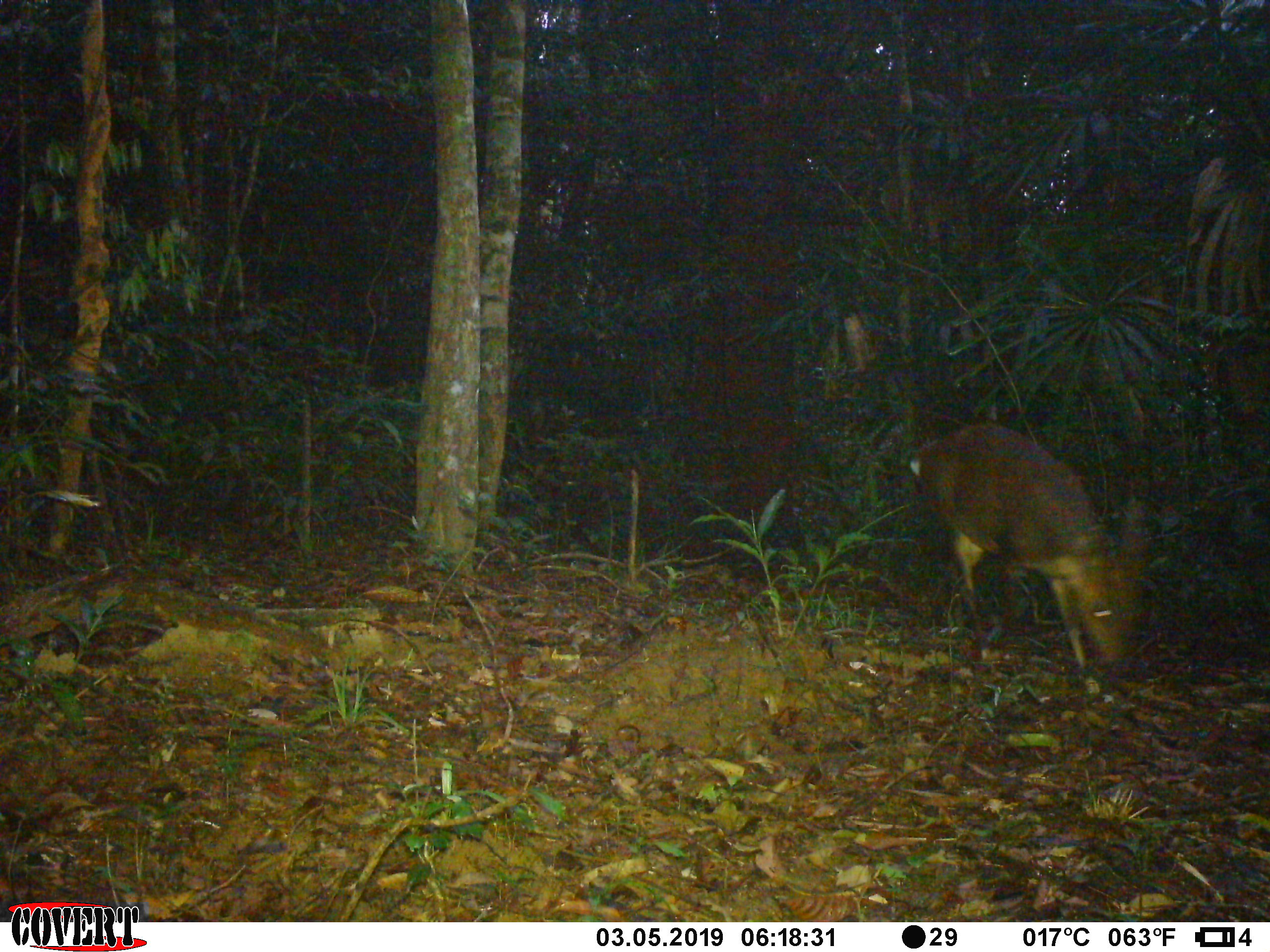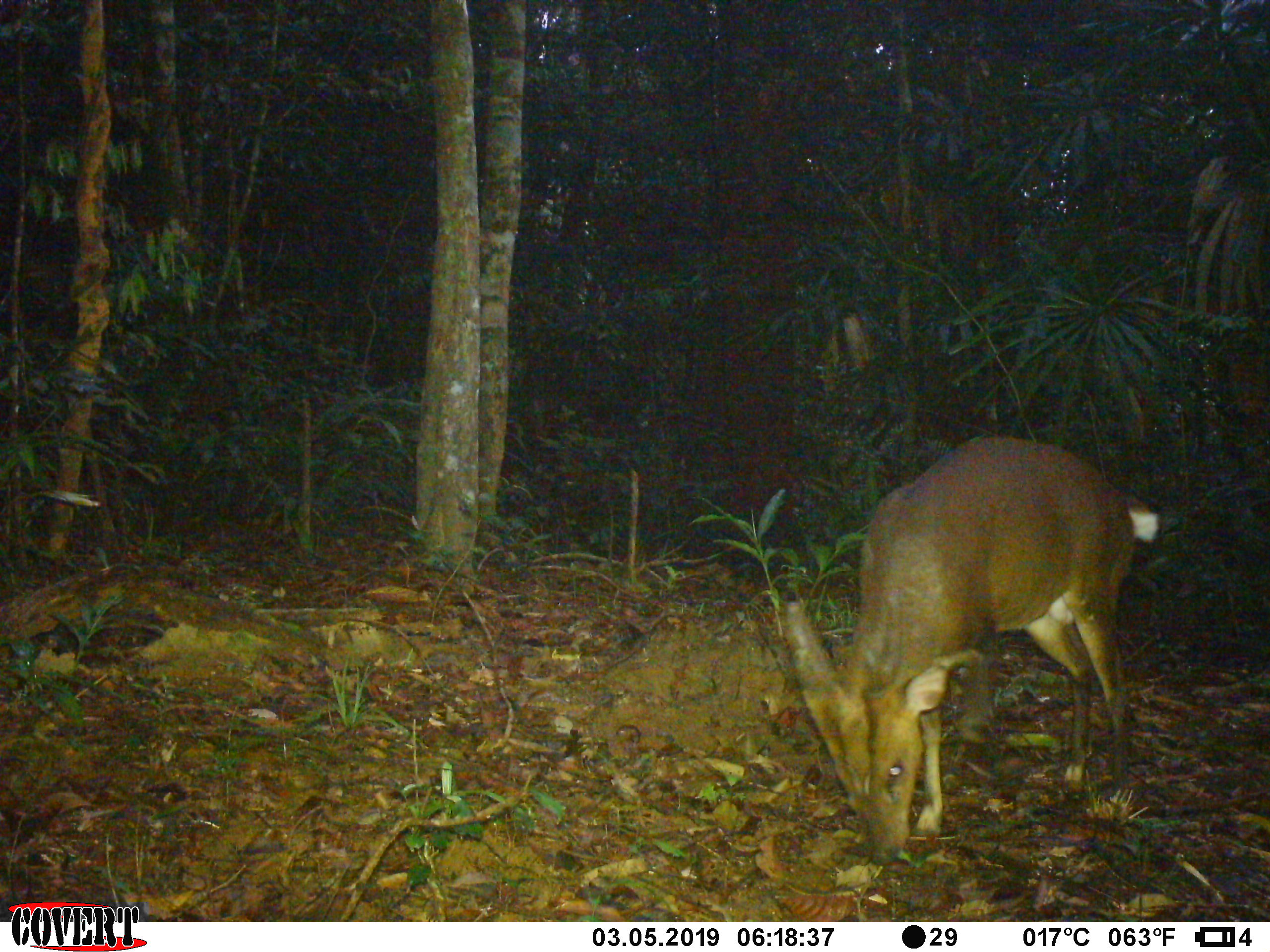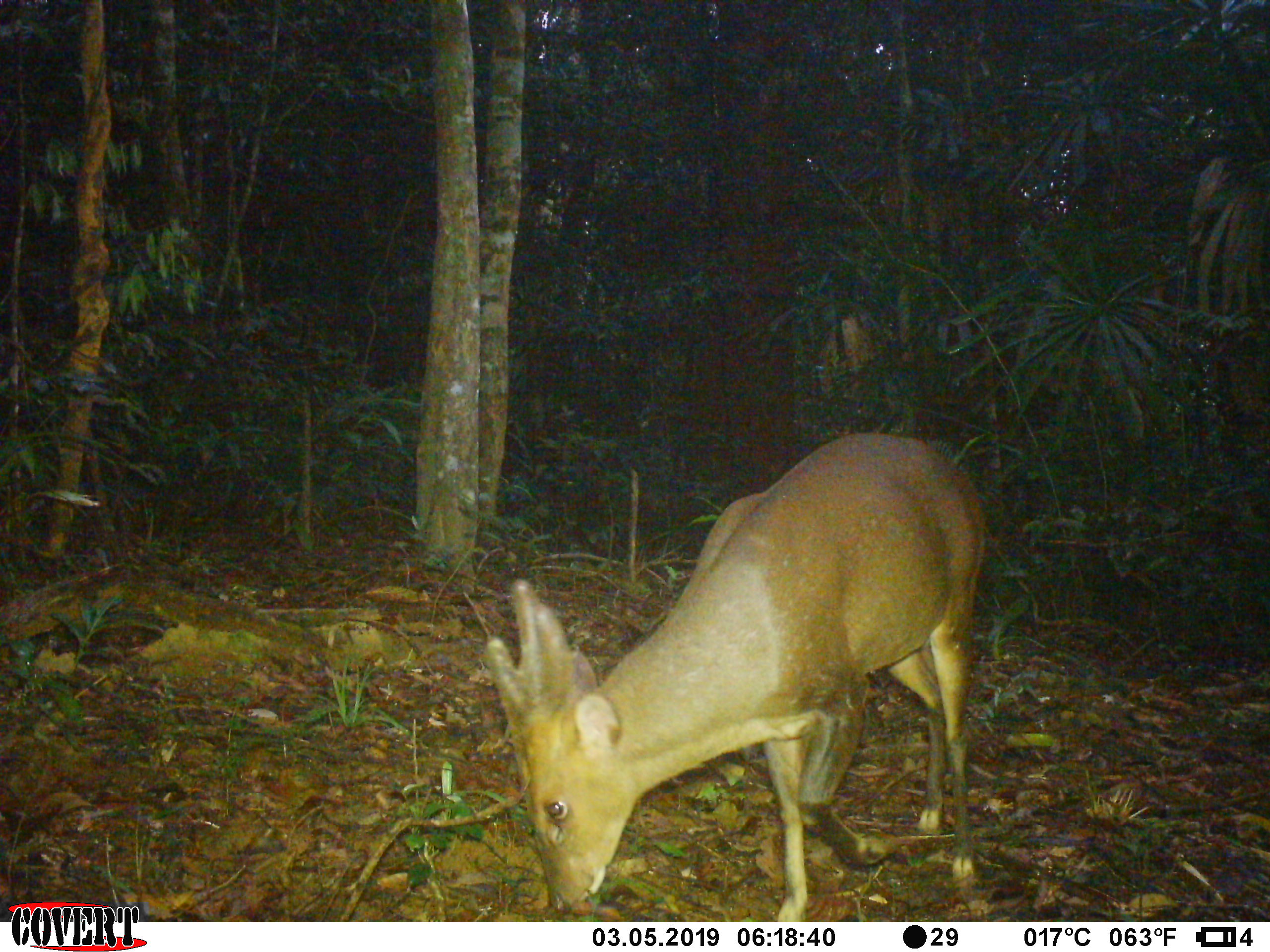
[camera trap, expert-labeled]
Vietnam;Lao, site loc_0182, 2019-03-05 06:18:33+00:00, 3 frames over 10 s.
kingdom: Animalia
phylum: Chordata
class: Mammalia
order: Artiodactyla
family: Cervidae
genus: Muntiacus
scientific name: Muntiacus vuquangensis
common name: large-antlered muntjac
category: large antlered muntjac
Large antlered muntjac (large-antlered muntjac) (Muntiacus vuquangensis). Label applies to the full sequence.